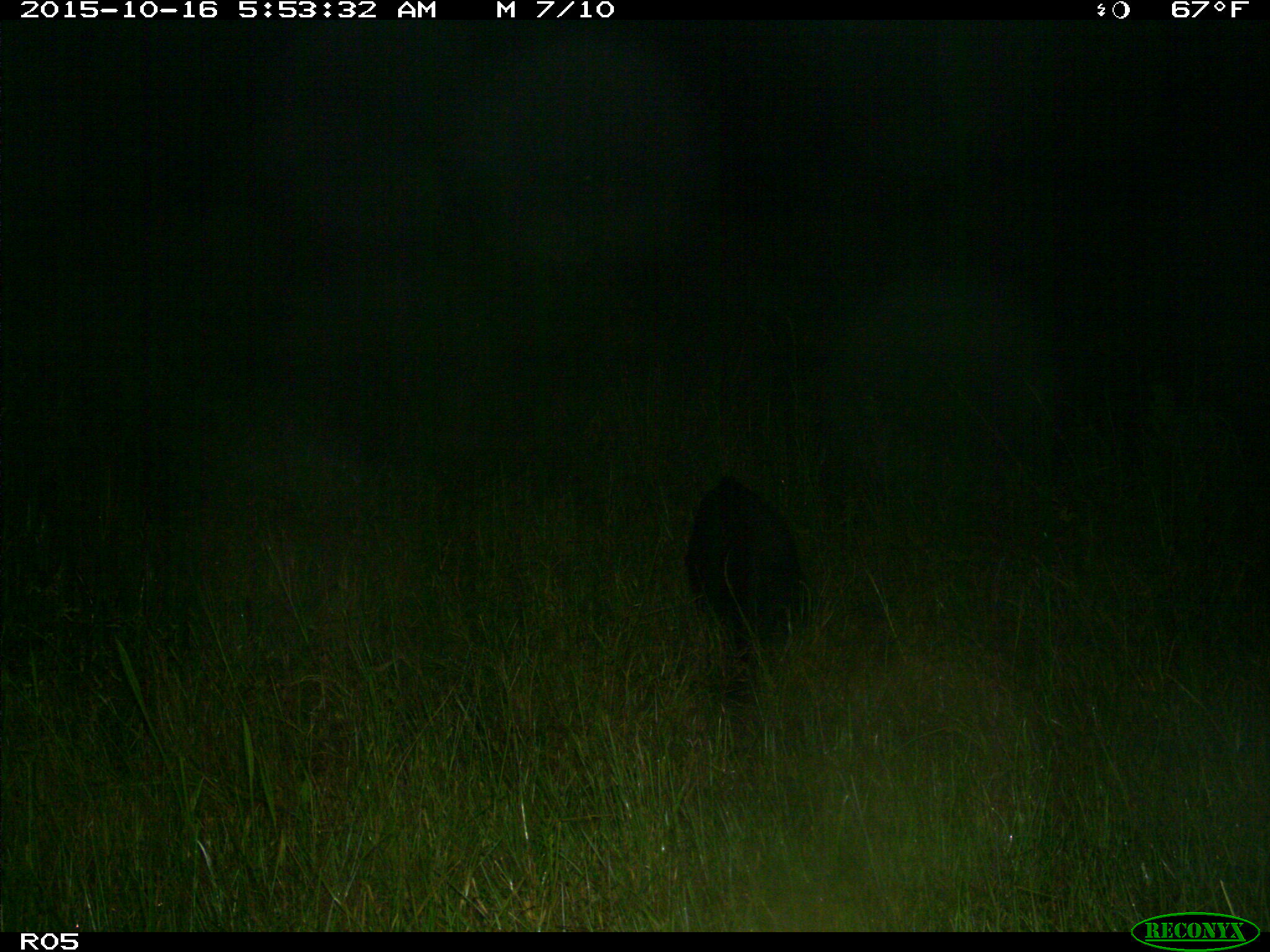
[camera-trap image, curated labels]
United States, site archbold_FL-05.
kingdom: Animalia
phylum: Chordata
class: Mammalia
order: Artiodactyla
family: Suidae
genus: Sus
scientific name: Sus scrofa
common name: wild boar